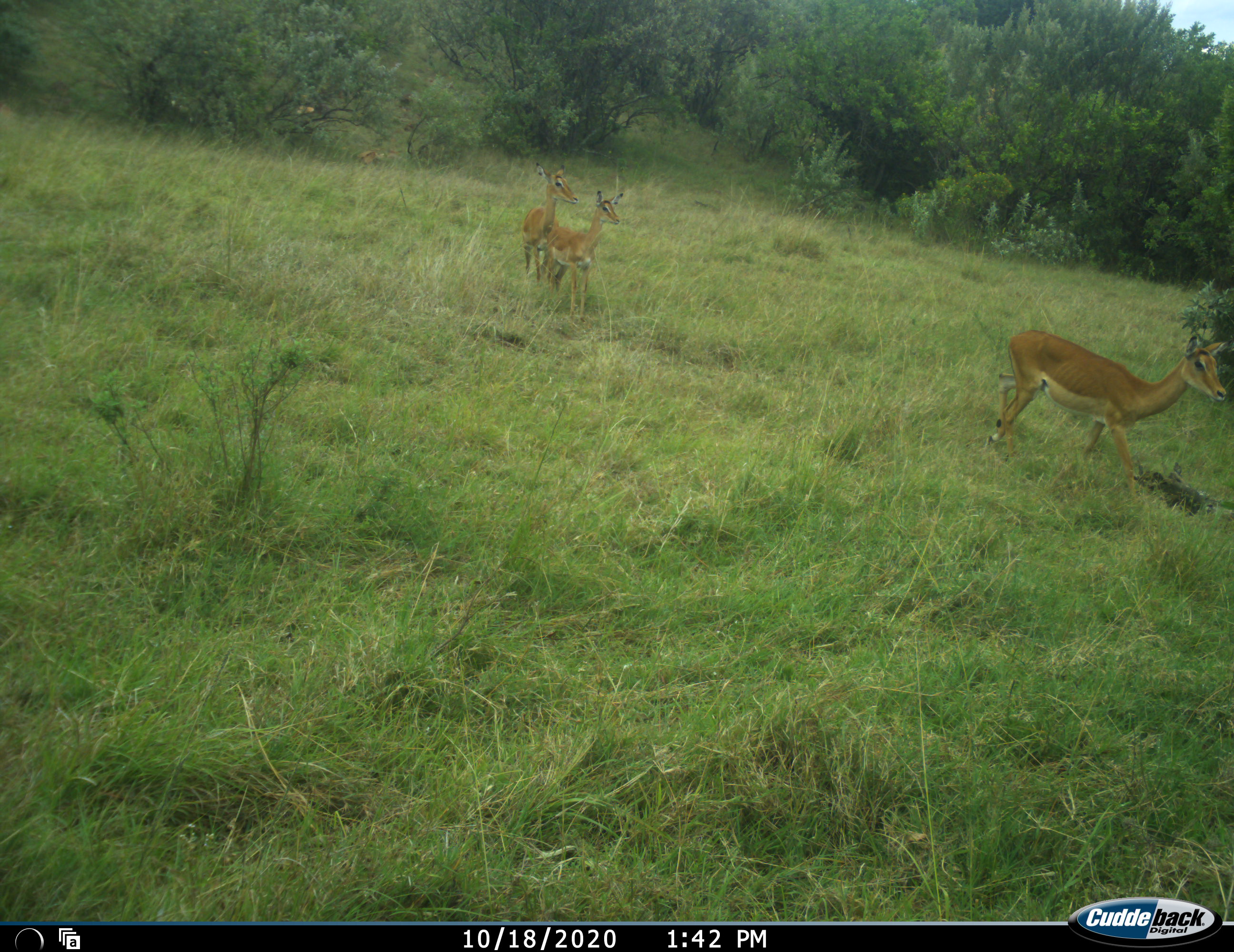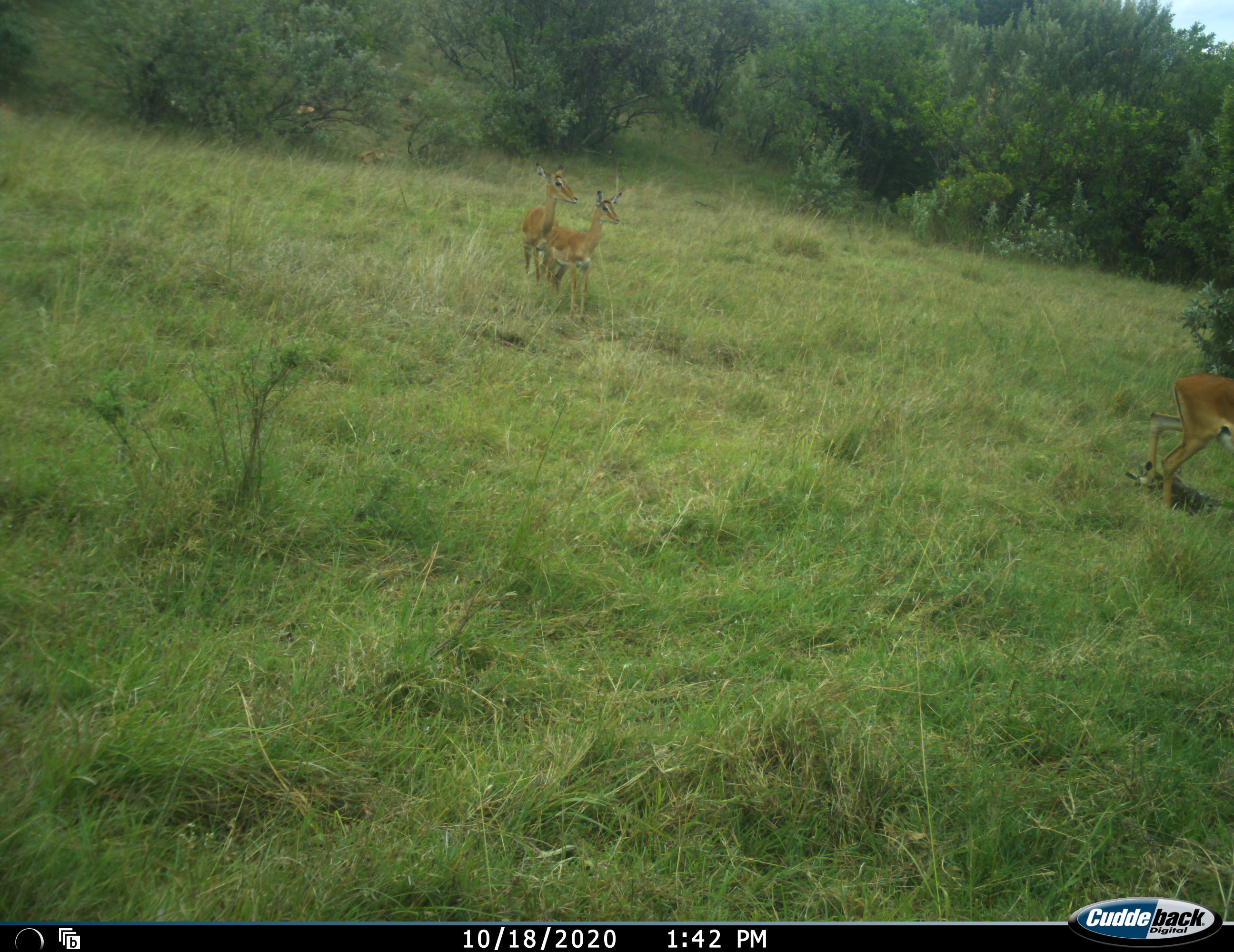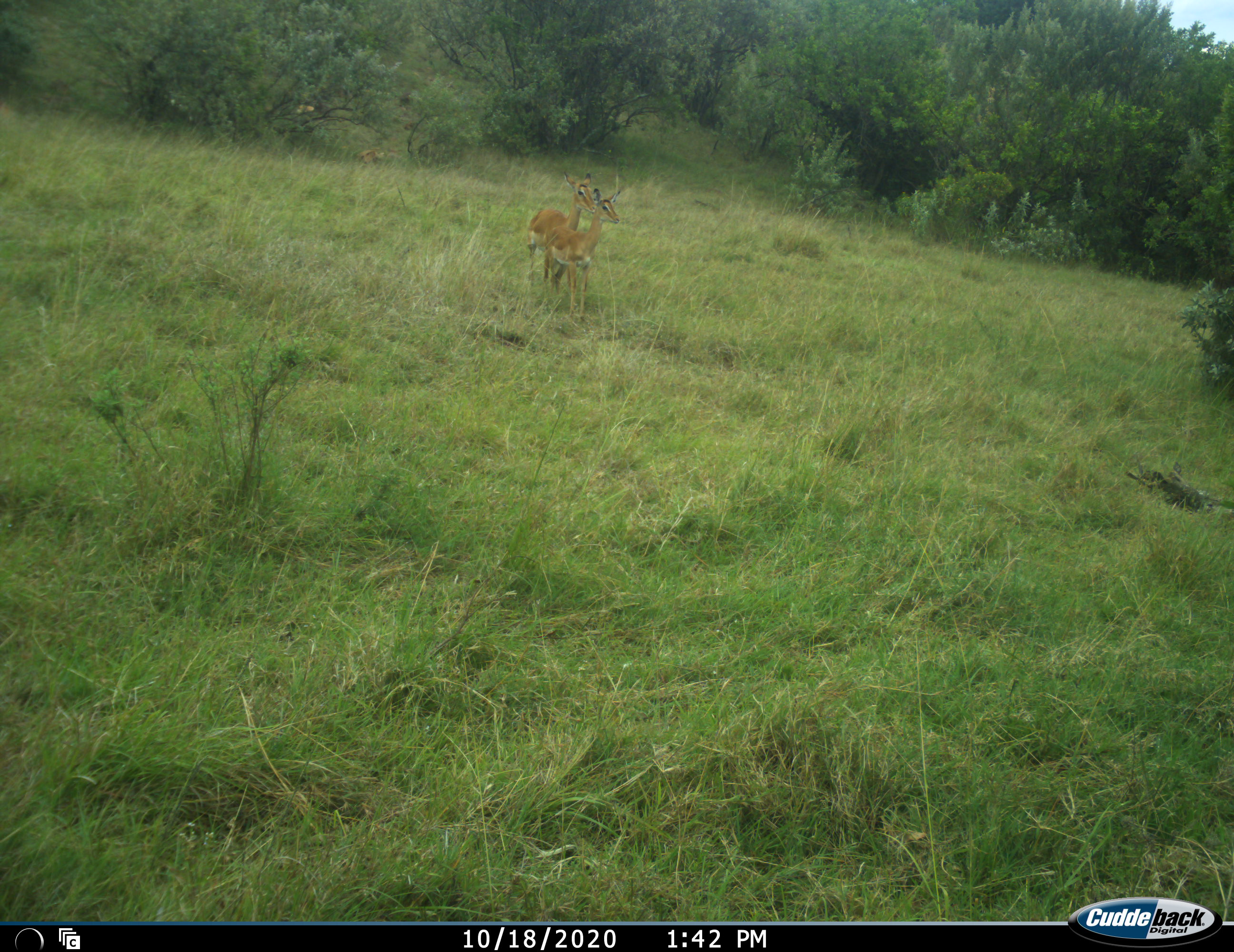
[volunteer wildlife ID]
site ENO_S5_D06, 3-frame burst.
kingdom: Animalia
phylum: Chordata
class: Mammalia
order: Artiodactyla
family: Bovidae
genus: Aepyceros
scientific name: Aepyceros melampus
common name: impala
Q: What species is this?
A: Impala (Aepyceros melampus).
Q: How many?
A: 3.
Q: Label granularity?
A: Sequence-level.